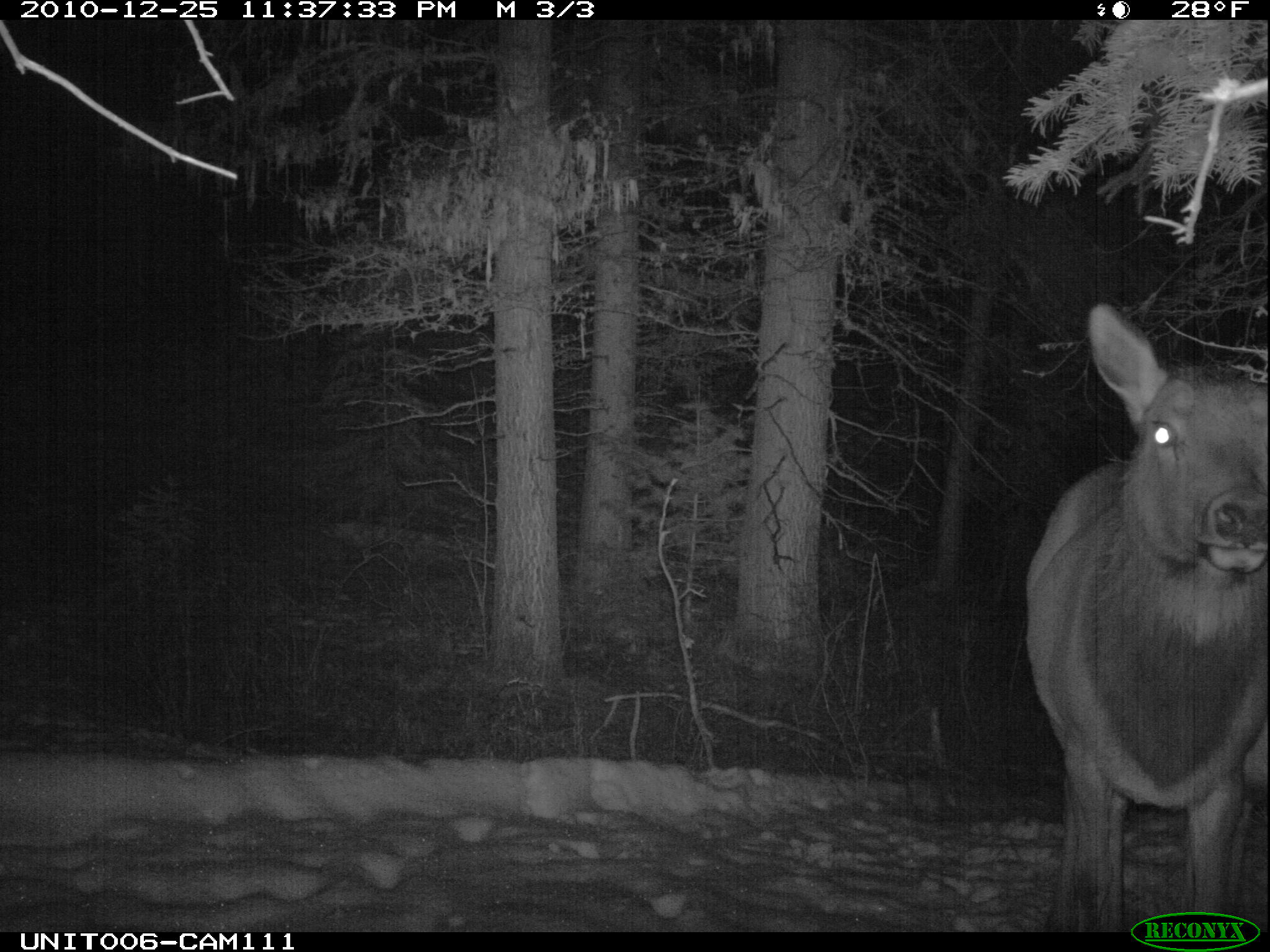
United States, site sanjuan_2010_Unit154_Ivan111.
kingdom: Animalia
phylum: Chordata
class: Mammalia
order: Artiodactyla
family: Cervidae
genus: Cervus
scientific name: Cervus elaphus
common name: red deer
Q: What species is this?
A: Cervus elaphus (red deer).